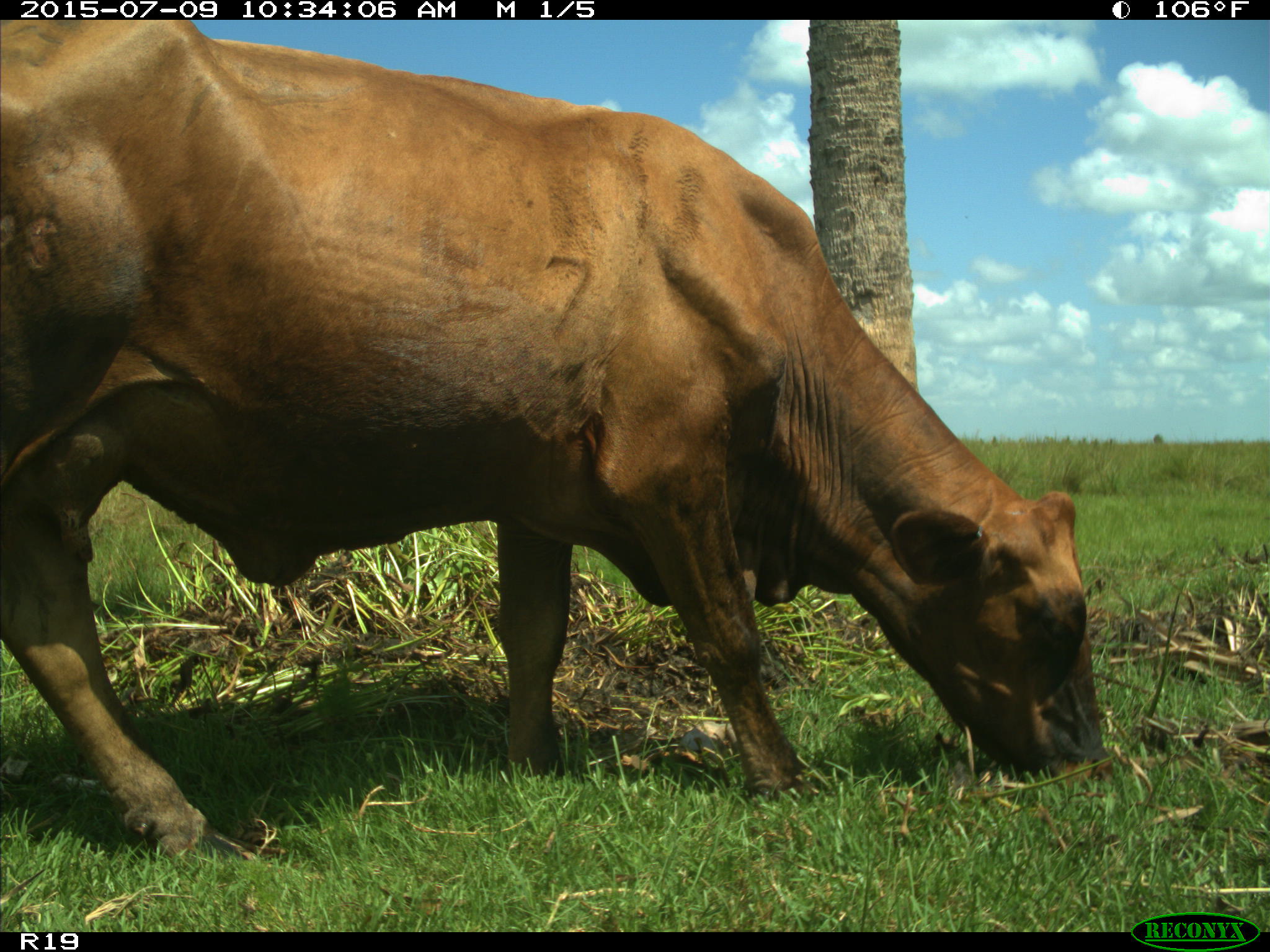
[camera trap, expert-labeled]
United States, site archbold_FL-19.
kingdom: Animalia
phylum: Chordata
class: Mammalia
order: Artiodactyla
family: Bovidae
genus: Bos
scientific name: Bos taurus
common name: domestic cow